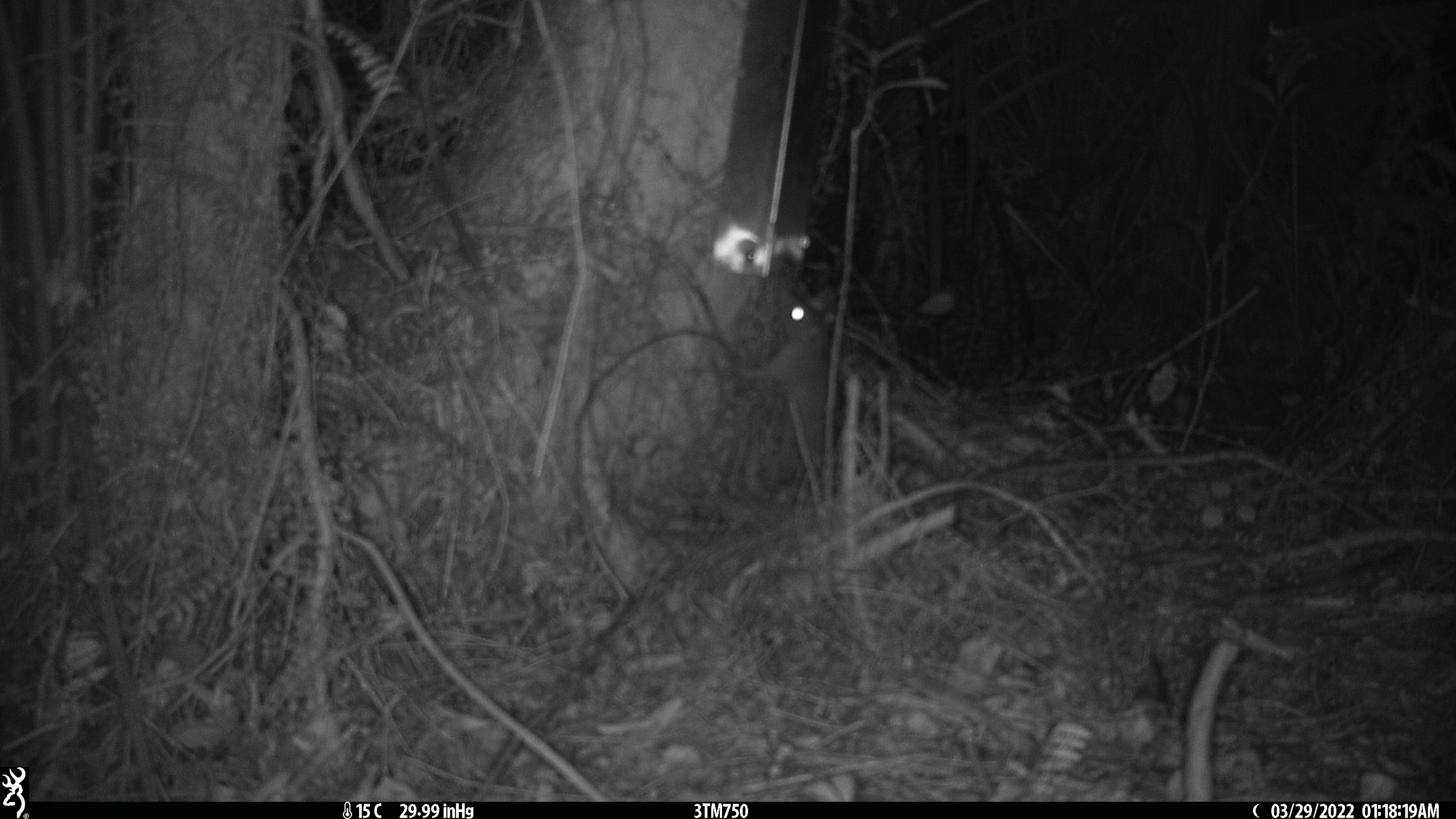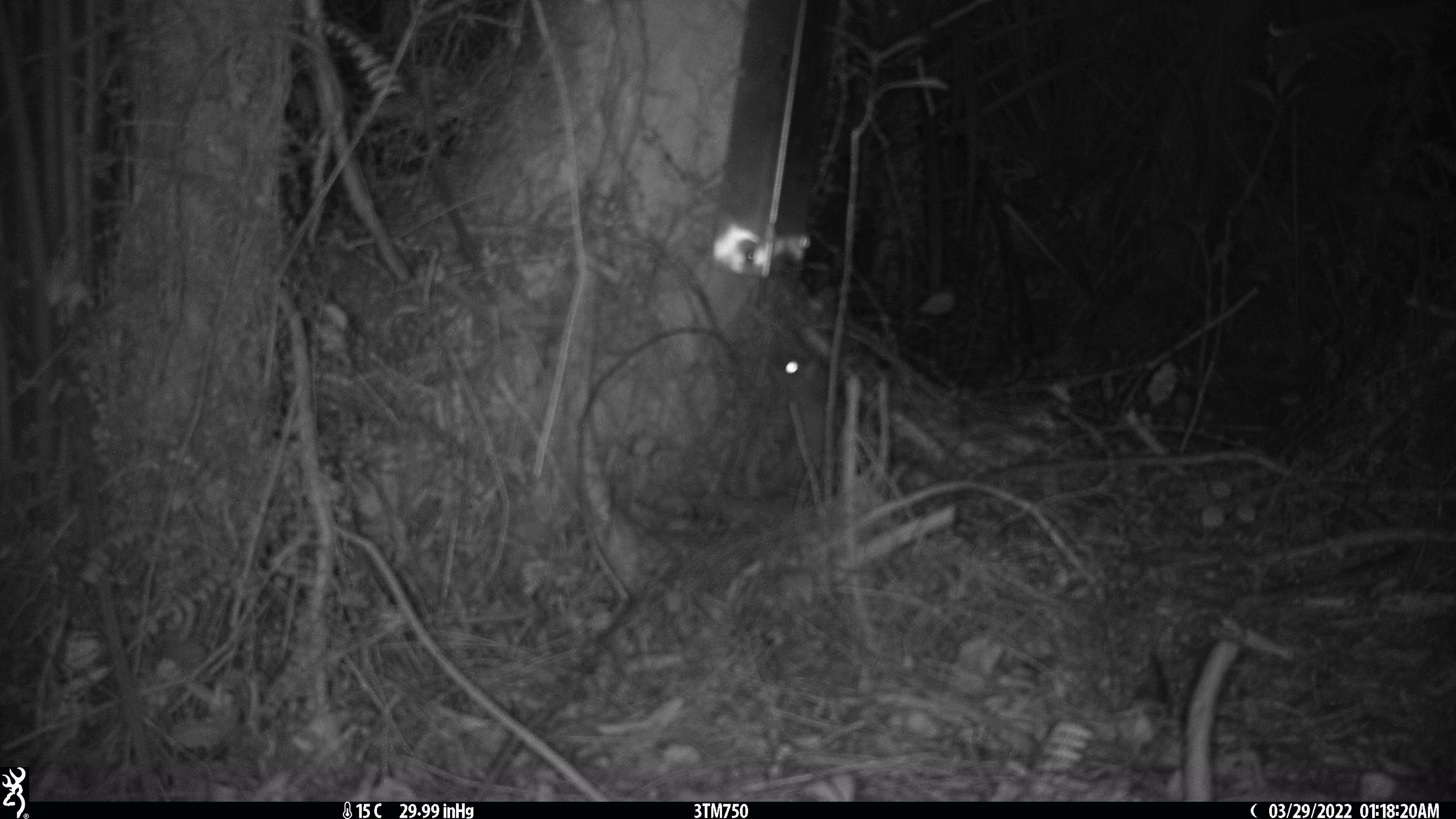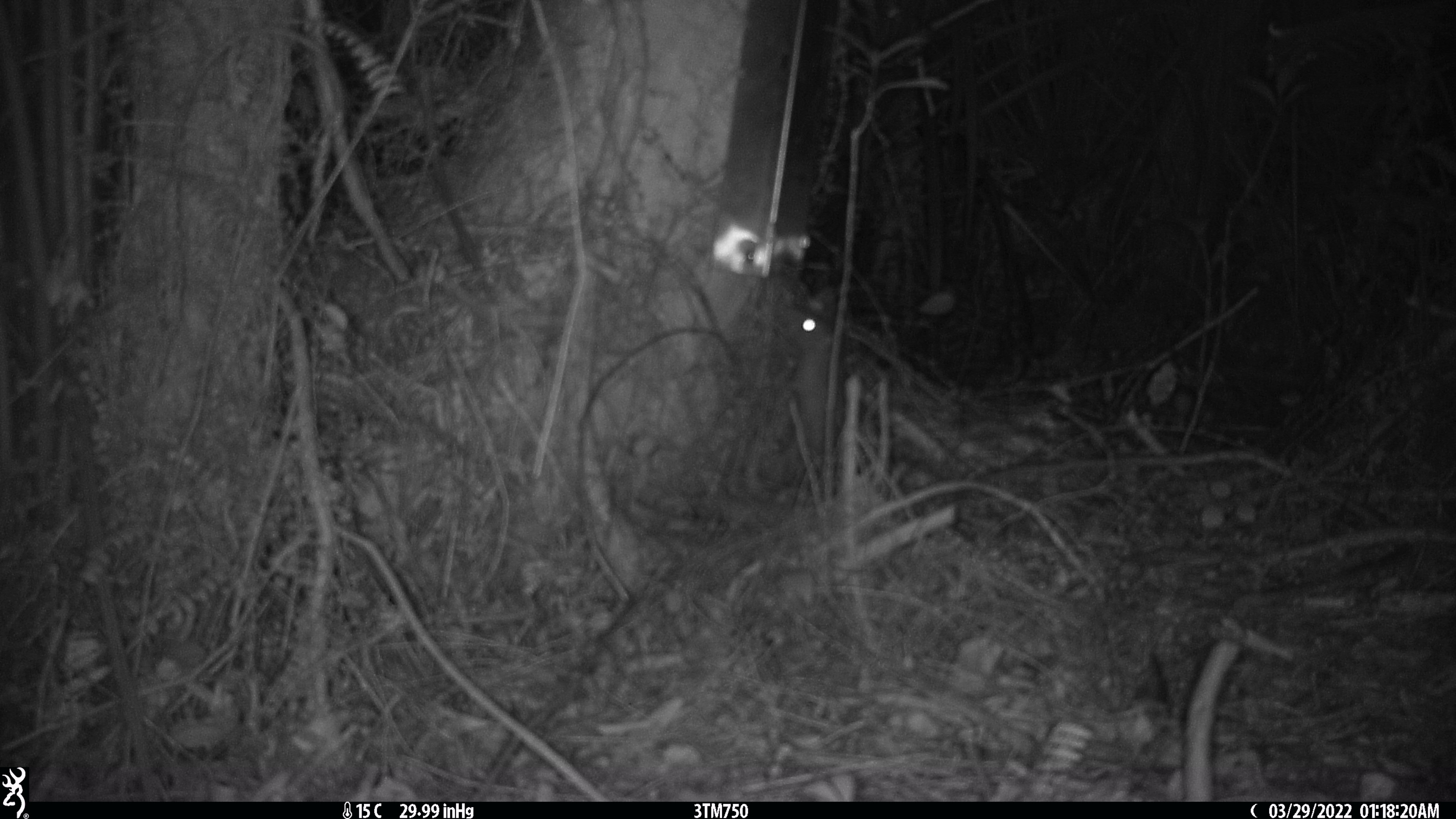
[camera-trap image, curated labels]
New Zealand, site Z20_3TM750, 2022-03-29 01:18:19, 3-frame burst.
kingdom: Animalia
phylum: Chordata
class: Mammalia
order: Rodentia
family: Muridae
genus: Rattus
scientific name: Rattus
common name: rat